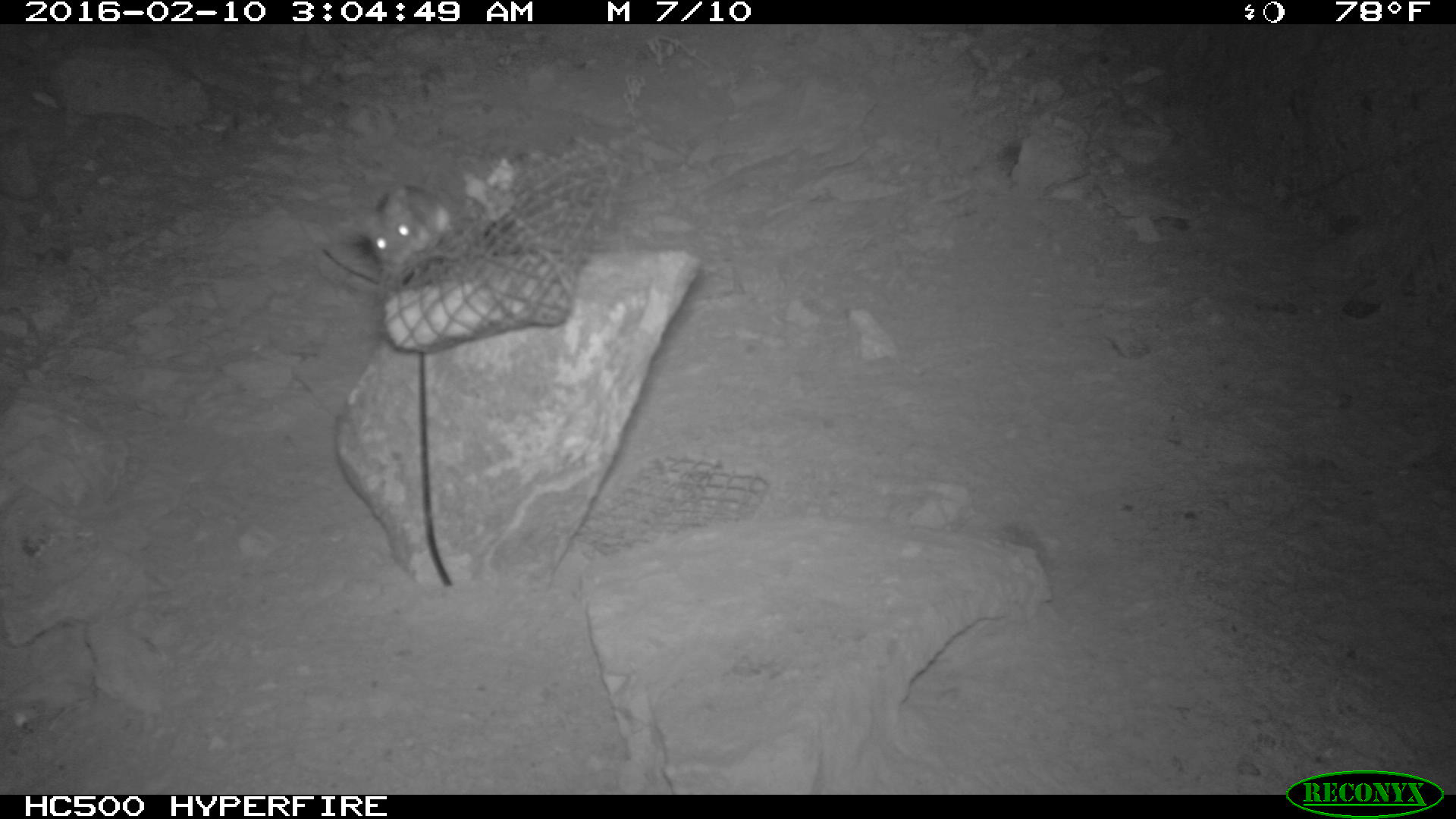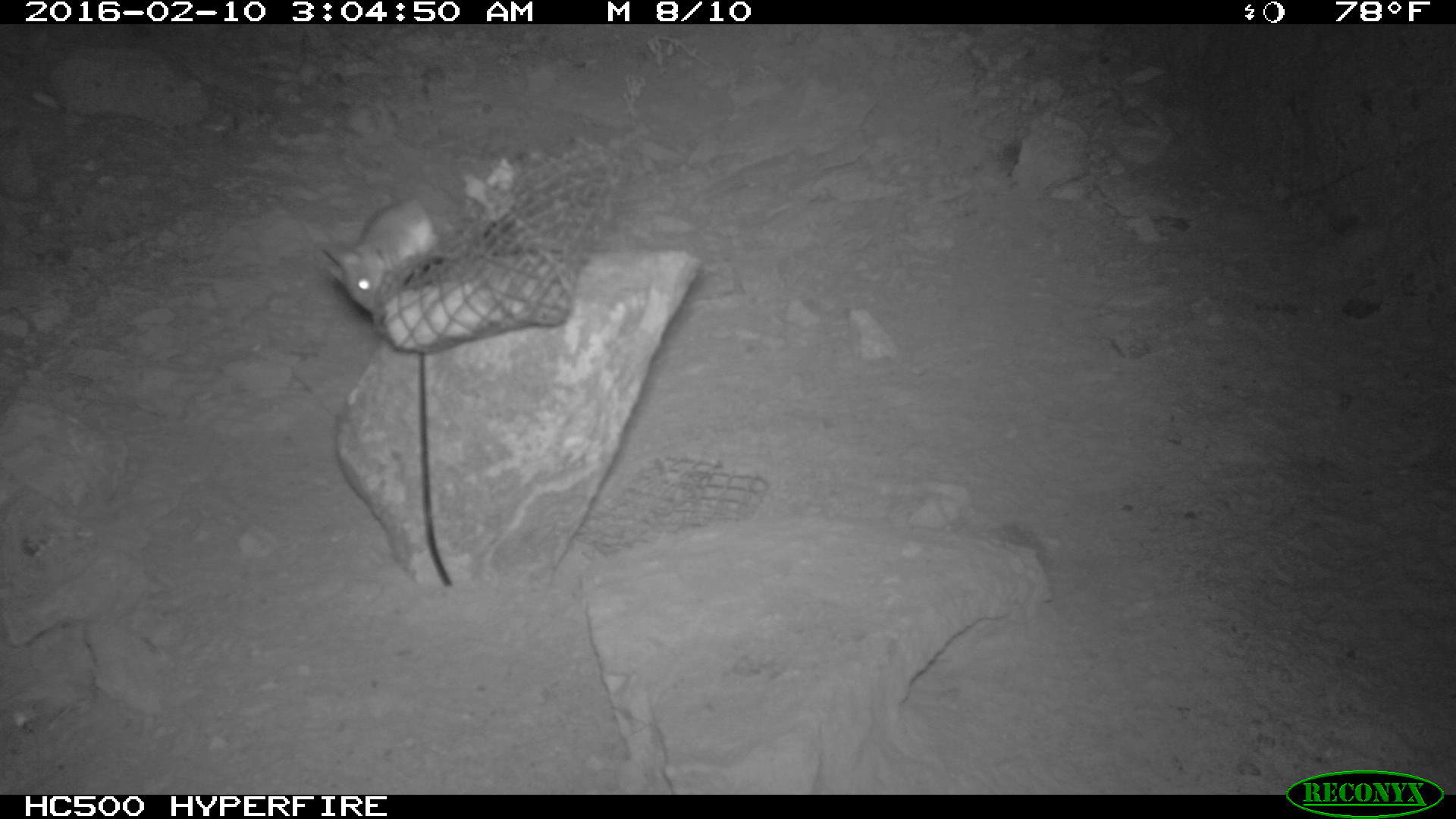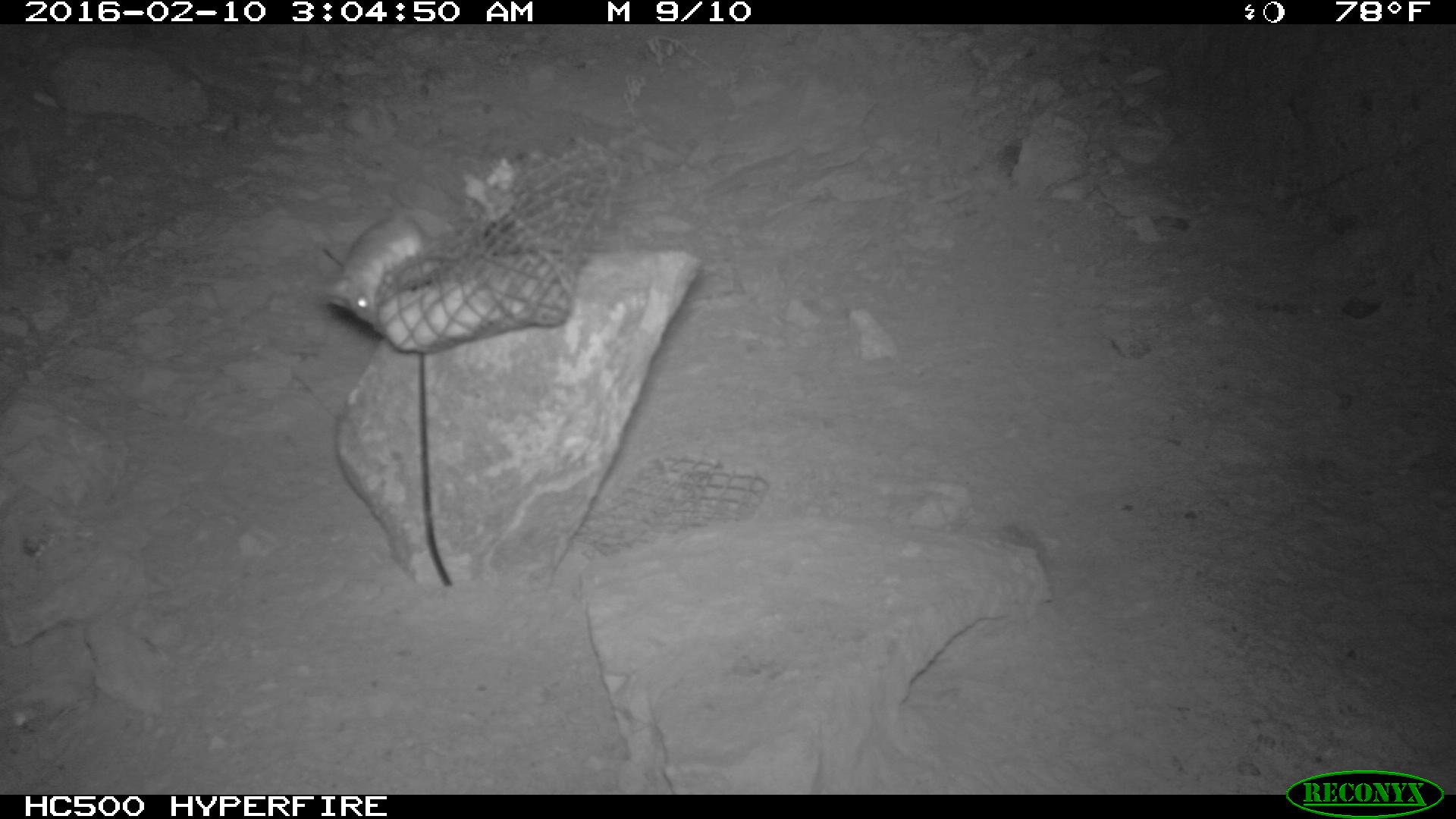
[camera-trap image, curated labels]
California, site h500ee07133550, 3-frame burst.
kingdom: Animalia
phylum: Chordata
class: Mammalia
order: Rodentia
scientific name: Rodentia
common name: rodent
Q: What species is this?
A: Rodent (Rodentia).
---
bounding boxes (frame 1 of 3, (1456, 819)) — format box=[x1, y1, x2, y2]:
rodent: box=[355, 183, 450, 268]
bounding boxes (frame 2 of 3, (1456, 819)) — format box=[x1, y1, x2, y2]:
rodent: box=[318, 191, 437, 312]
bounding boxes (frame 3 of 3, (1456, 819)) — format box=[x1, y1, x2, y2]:
rodent: box=[321, 196, 451, 324]